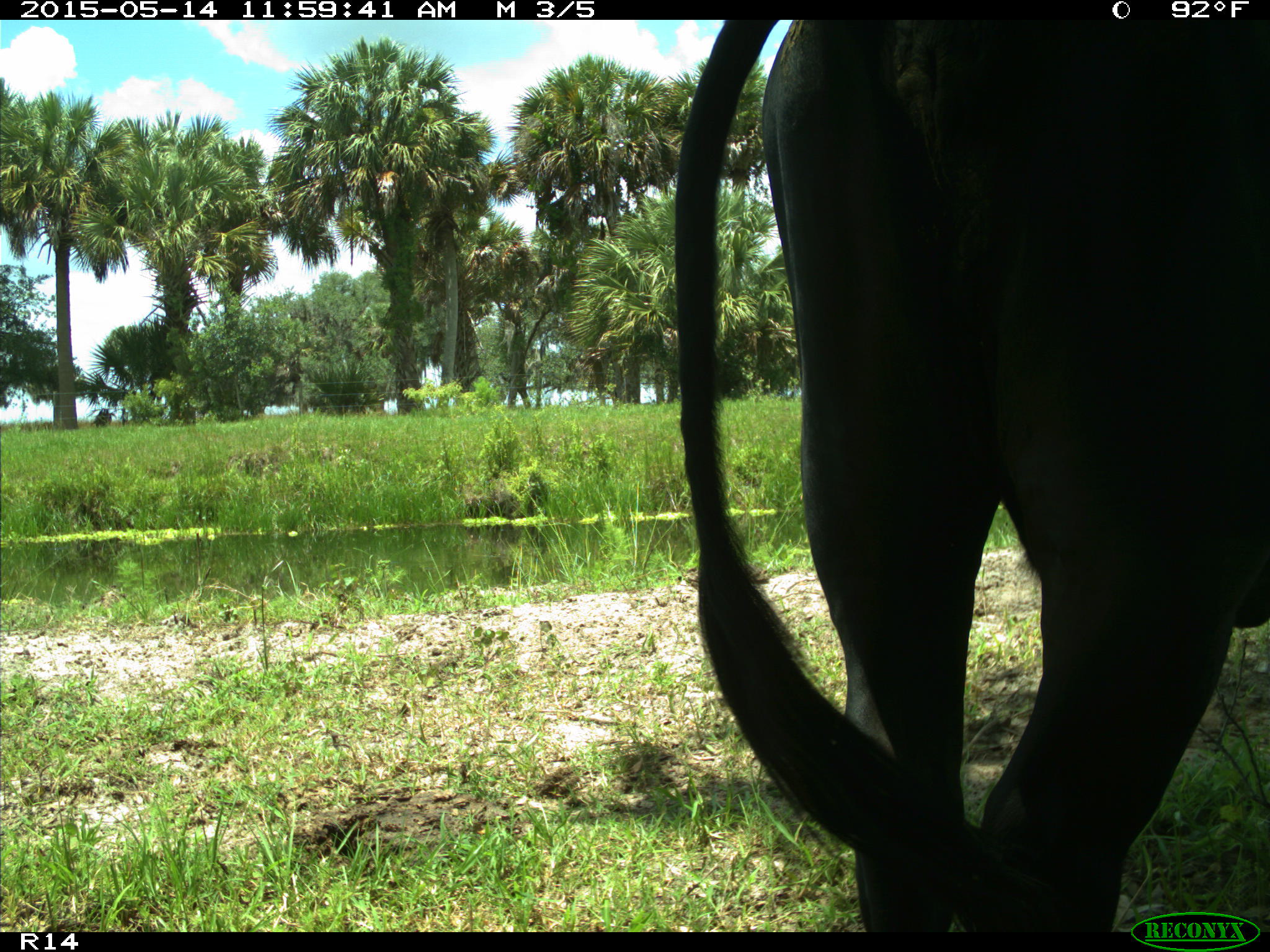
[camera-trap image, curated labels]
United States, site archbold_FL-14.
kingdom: Animalia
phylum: Chordata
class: Mammalia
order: Artiodactyla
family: Bovidae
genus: Bos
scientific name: Bos taurus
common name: domestic cow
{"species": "Bos taurus (domestic cow)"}